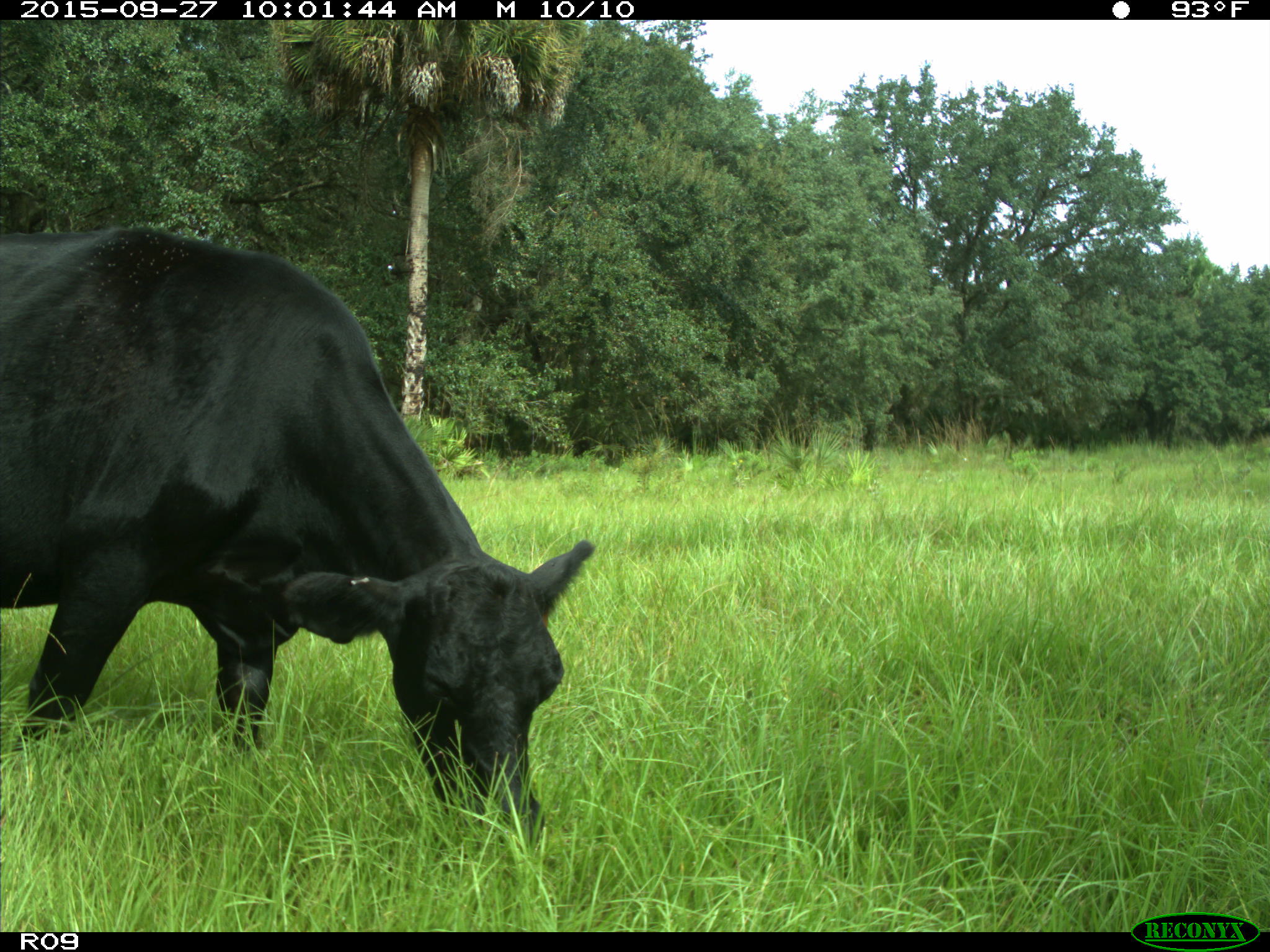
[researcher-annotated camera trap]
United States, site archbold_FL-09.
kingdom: Animalia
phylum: Chordata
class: Mammalia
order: Artiodactyla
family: Bovidae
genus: Bos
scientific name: Bos taurus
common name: domestic cow